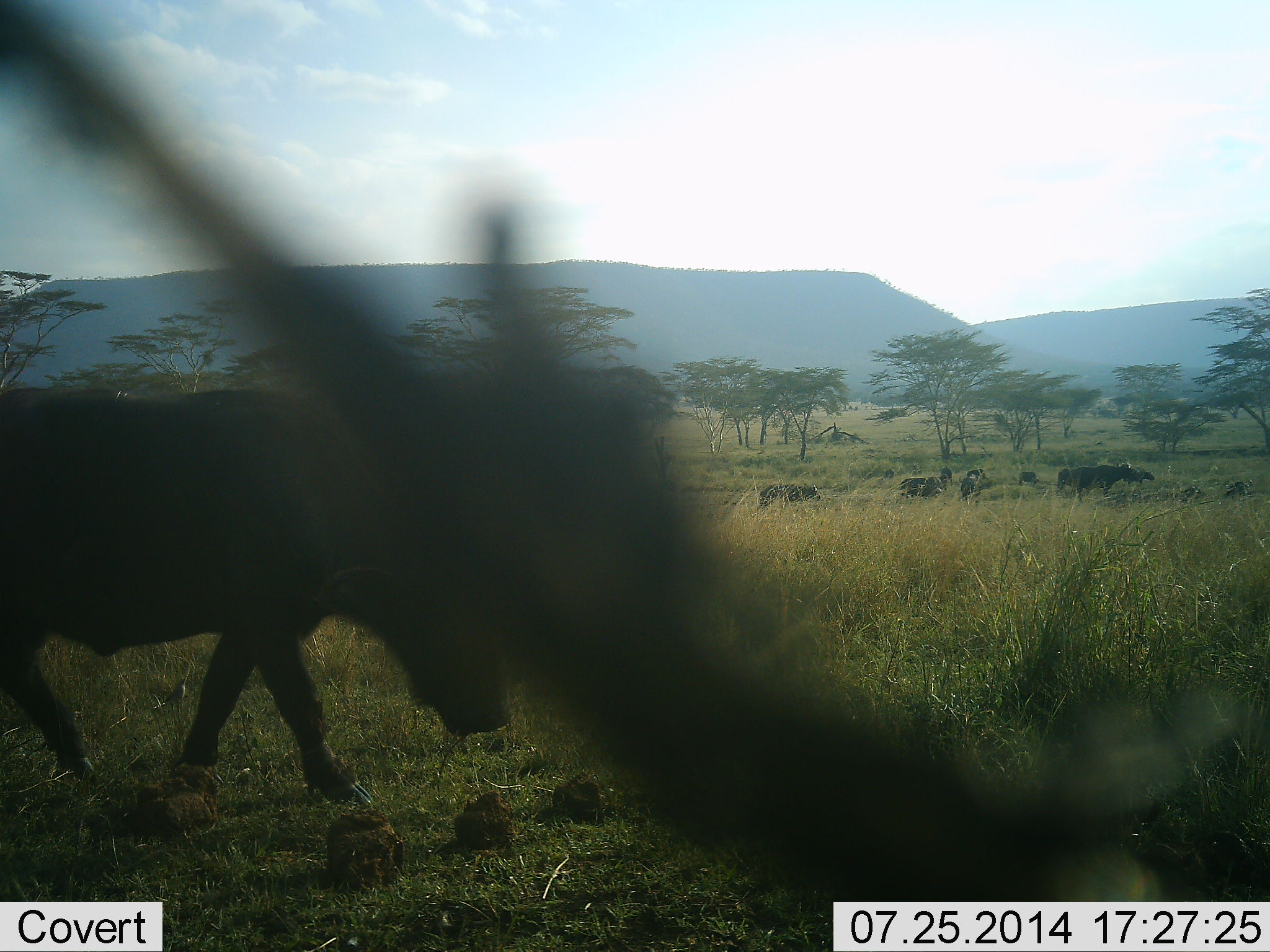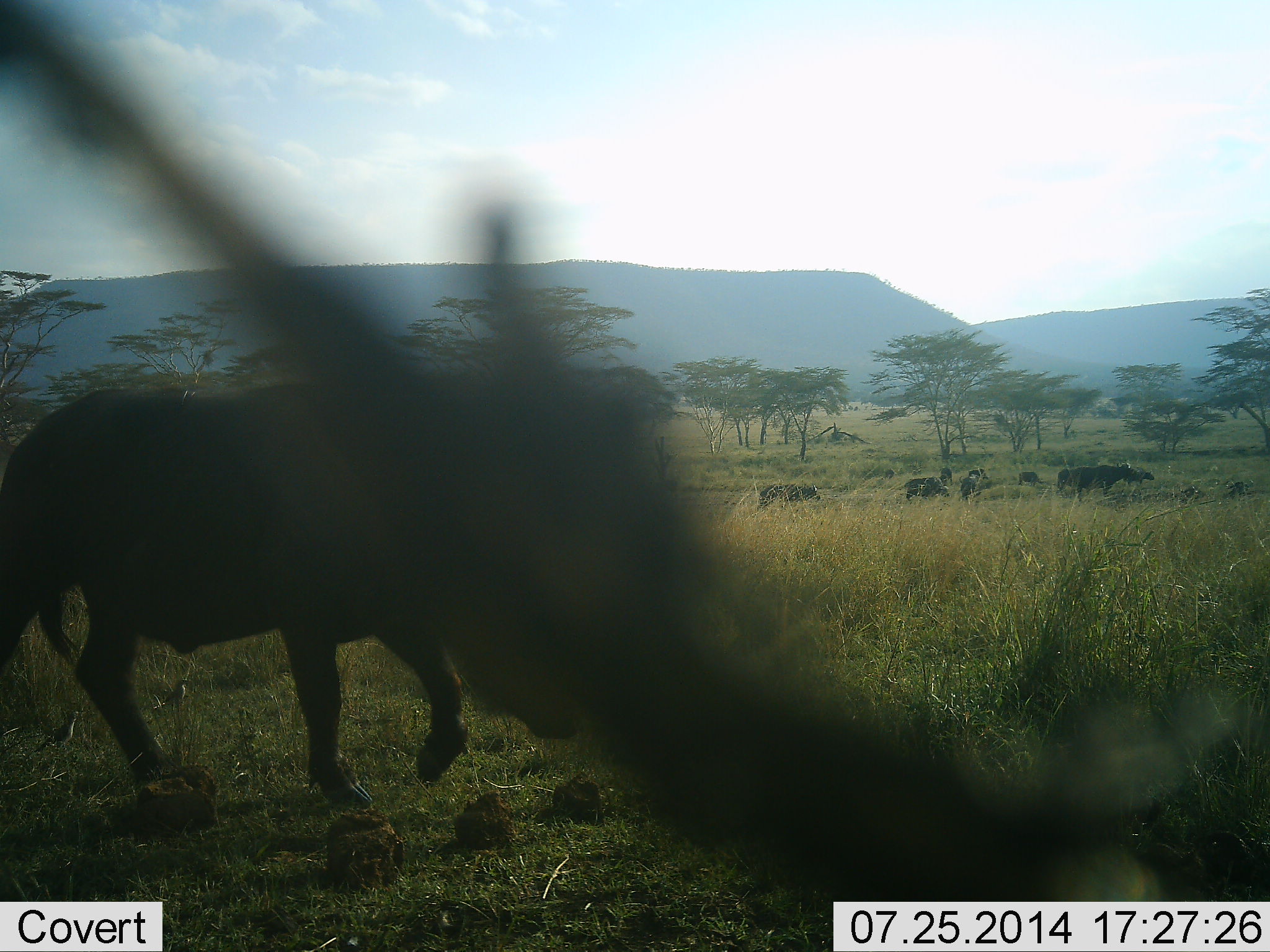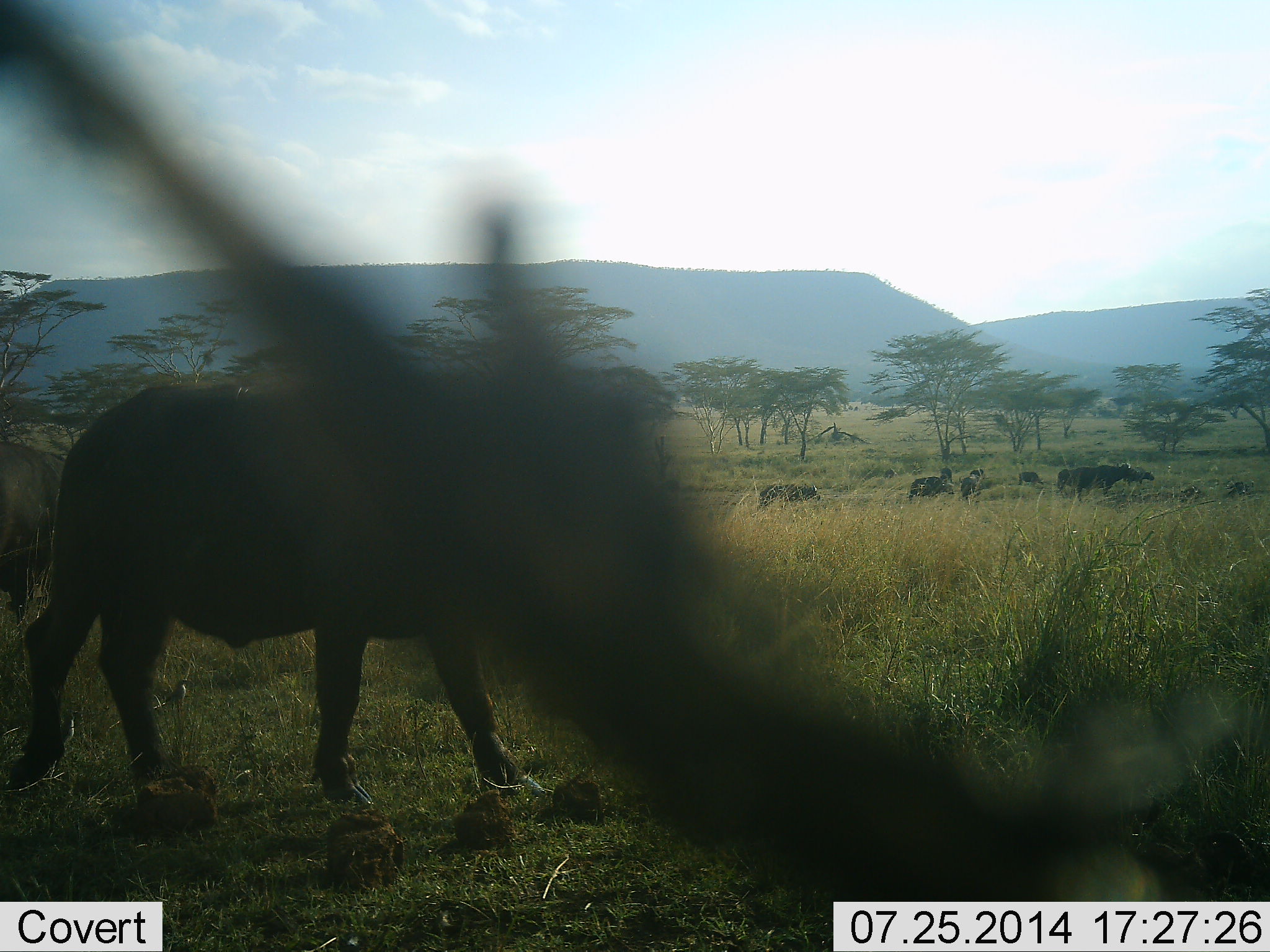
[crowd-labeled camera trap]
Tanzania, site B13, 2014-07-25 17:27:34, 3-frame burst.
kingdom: Animalia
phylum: Chordata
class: Mammalia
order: Artiodactyla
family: Bovidae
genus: Syncerus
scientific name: Syncerus caffer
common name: cape buffalo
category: buffalo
Buffalo (cape buffalo) (Syncerus caffer), count 9. Behavior (volunteer vote fractions): standing 60%, resting 0%, moving 70%, interacting 0%. Young present (vote fraction): 0%. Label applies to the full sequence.